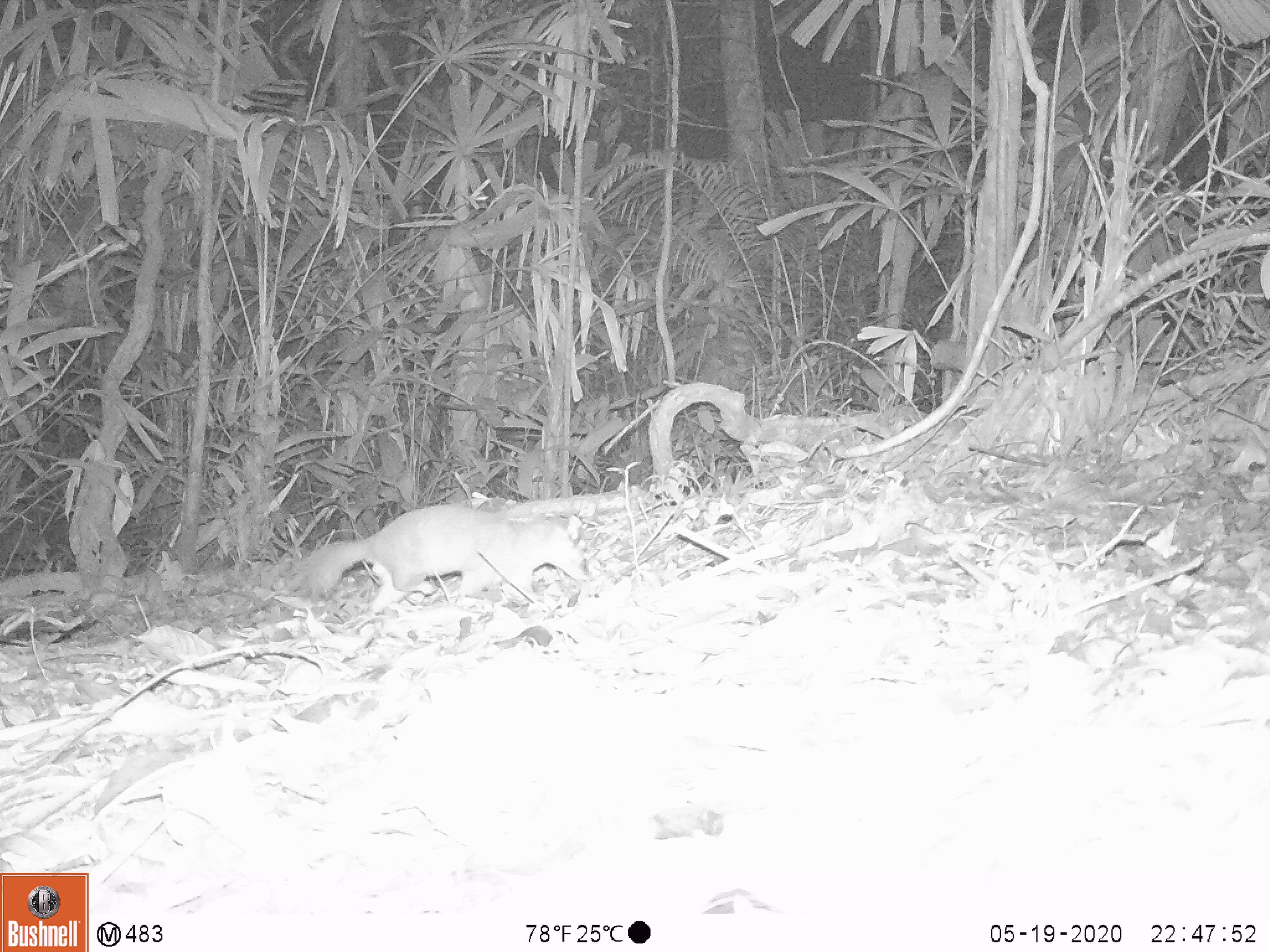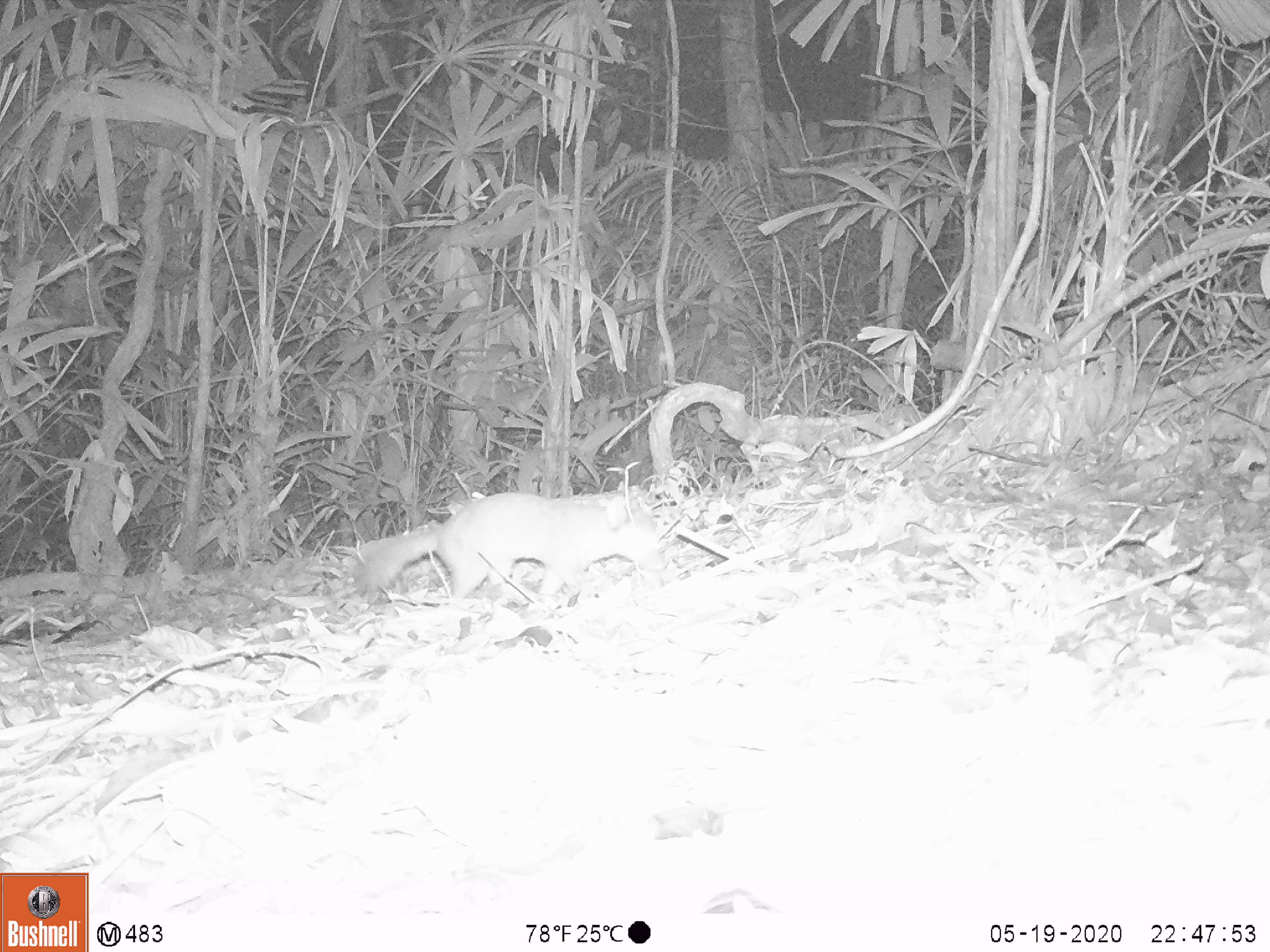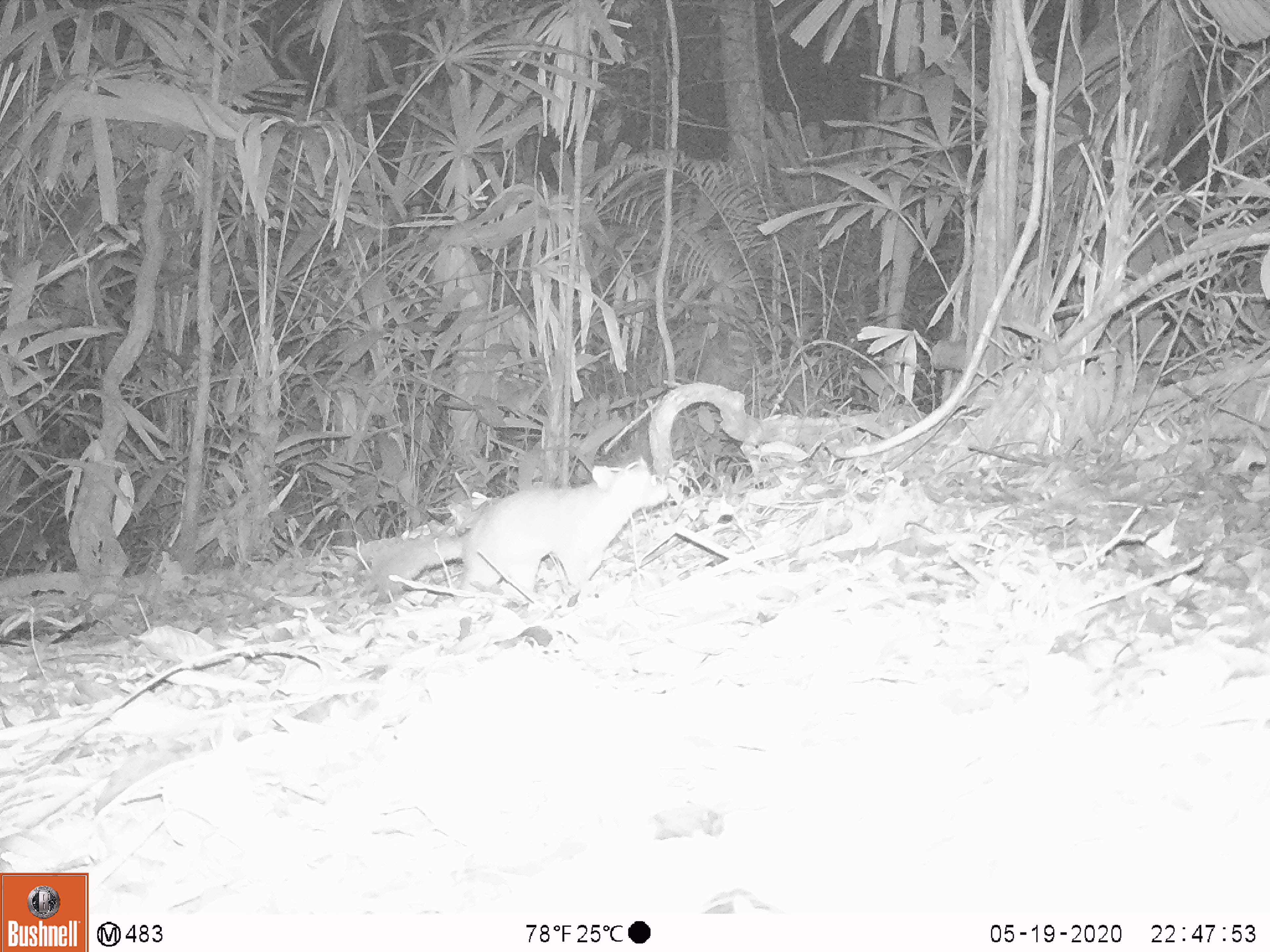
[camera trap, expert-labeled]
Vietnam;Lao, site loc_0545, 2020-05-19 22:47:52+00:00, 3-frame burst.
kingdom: Animalia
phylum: Chordata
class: Mammalia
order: Carnivora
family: Mustelidae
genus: Melogale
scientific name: Melogale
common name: ferret badger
Ferret badger (Melogale). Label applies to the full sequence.